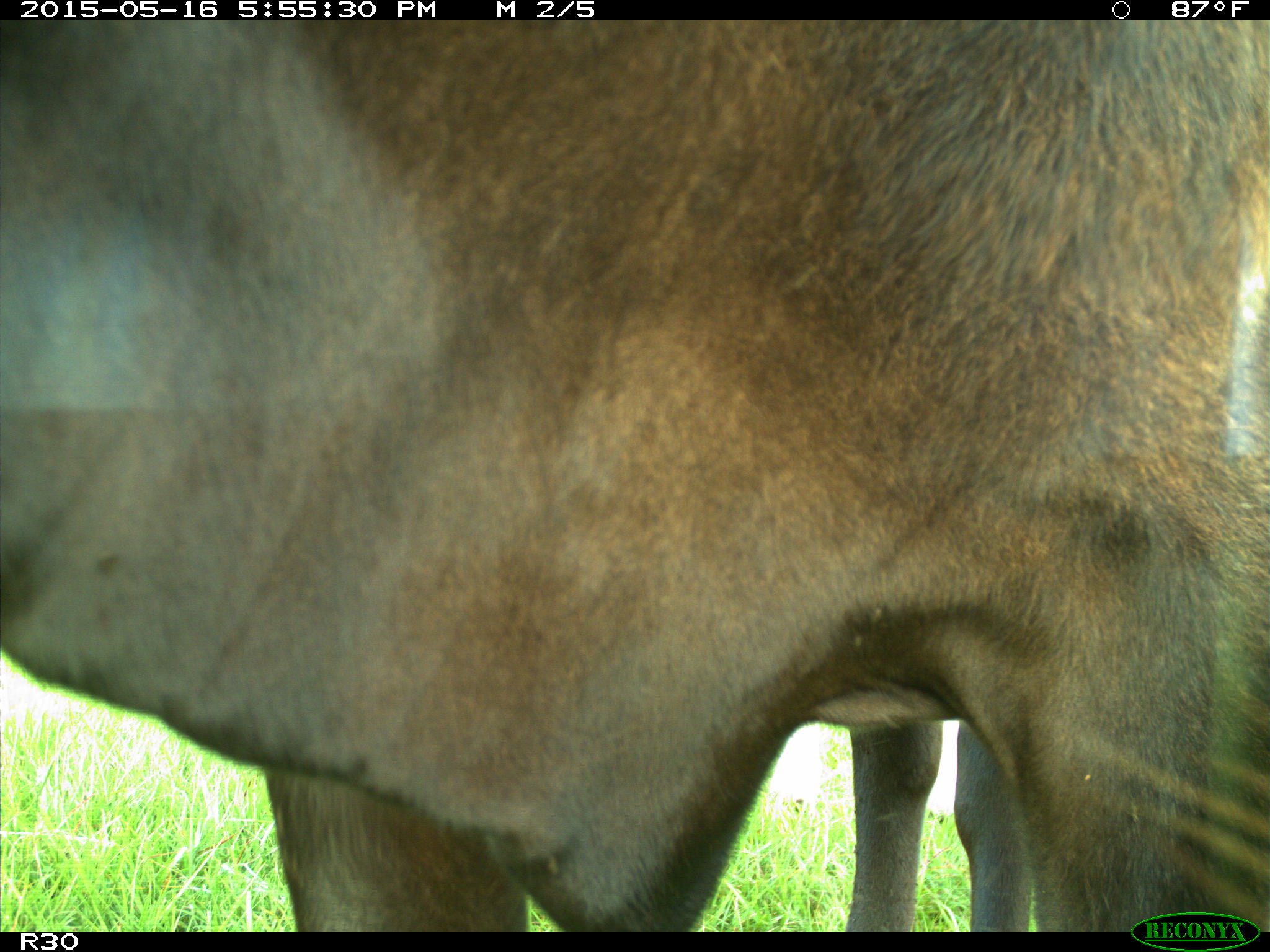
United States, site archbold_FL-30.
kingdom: Animalia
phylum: Chordata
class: Mammalia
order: Artiodactyla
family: Bovidae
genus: Bos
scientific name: Bos taurus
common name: domestic cow